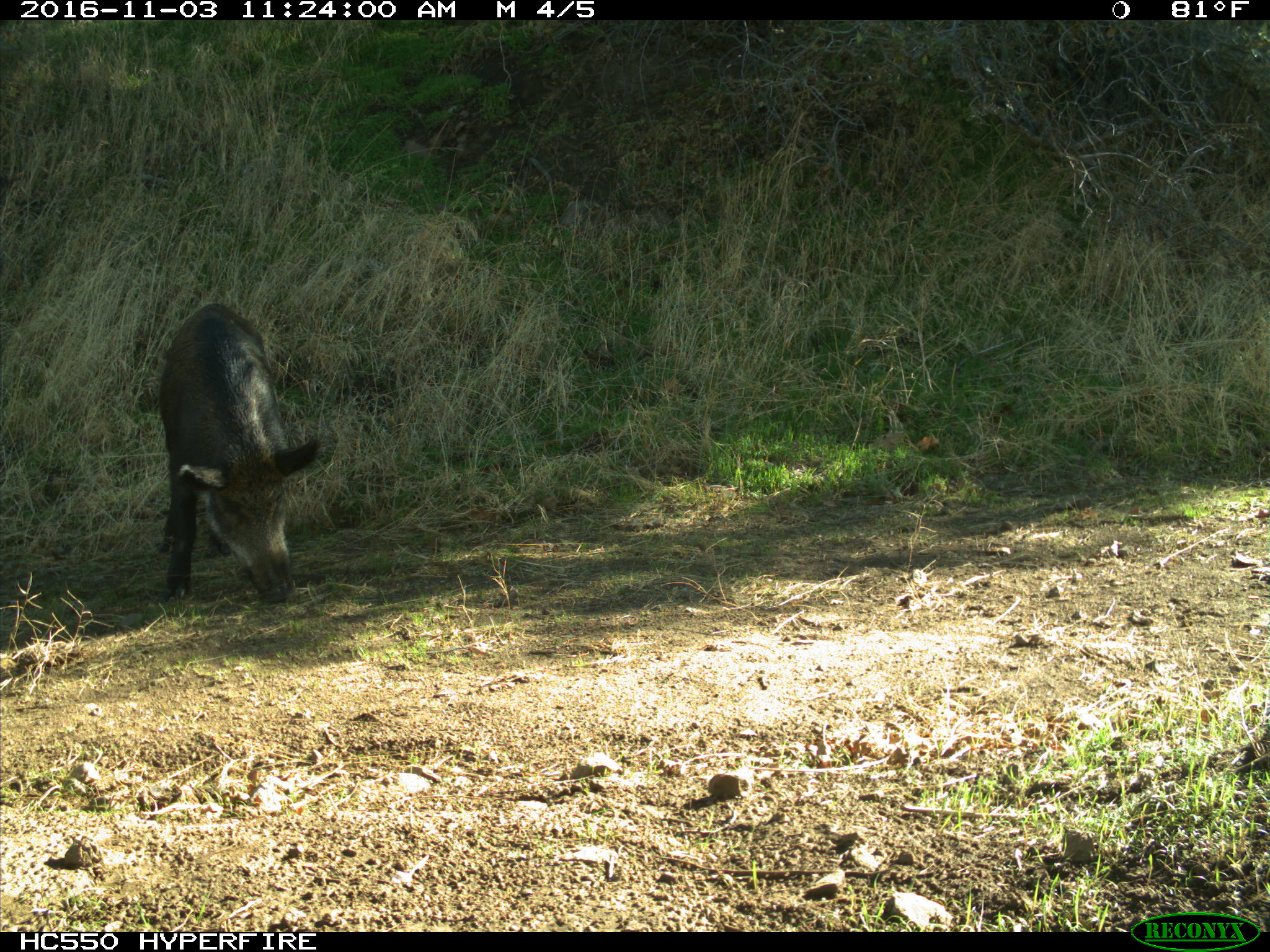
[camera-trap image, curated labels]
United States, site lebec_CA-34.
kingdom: Animalia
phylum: Chordata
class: Mammalia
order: Artiodactyla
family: Suidae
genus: Sus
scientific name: Sus scrofa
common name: wild boar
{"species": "Sus scrofa (wild boar)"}